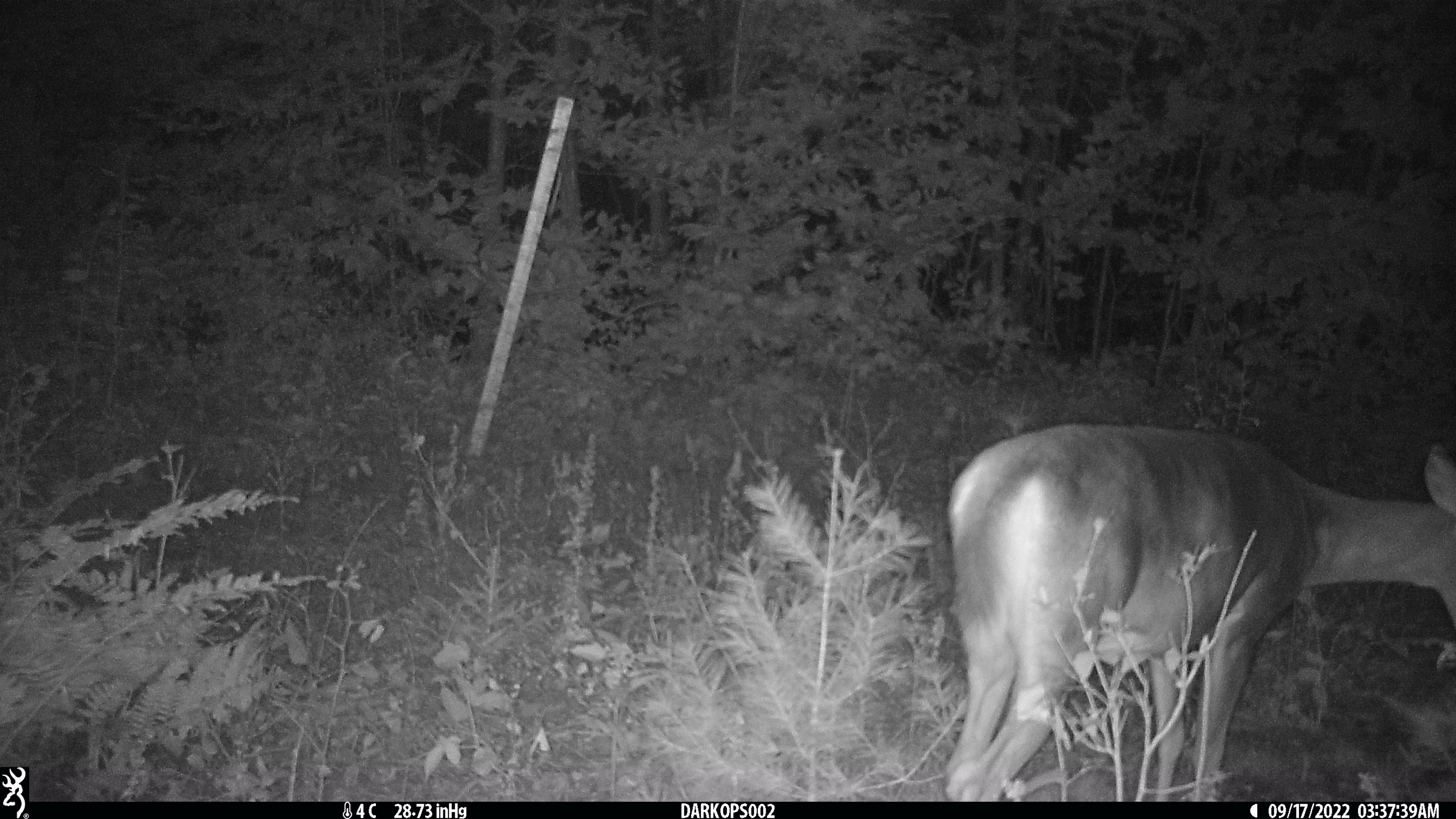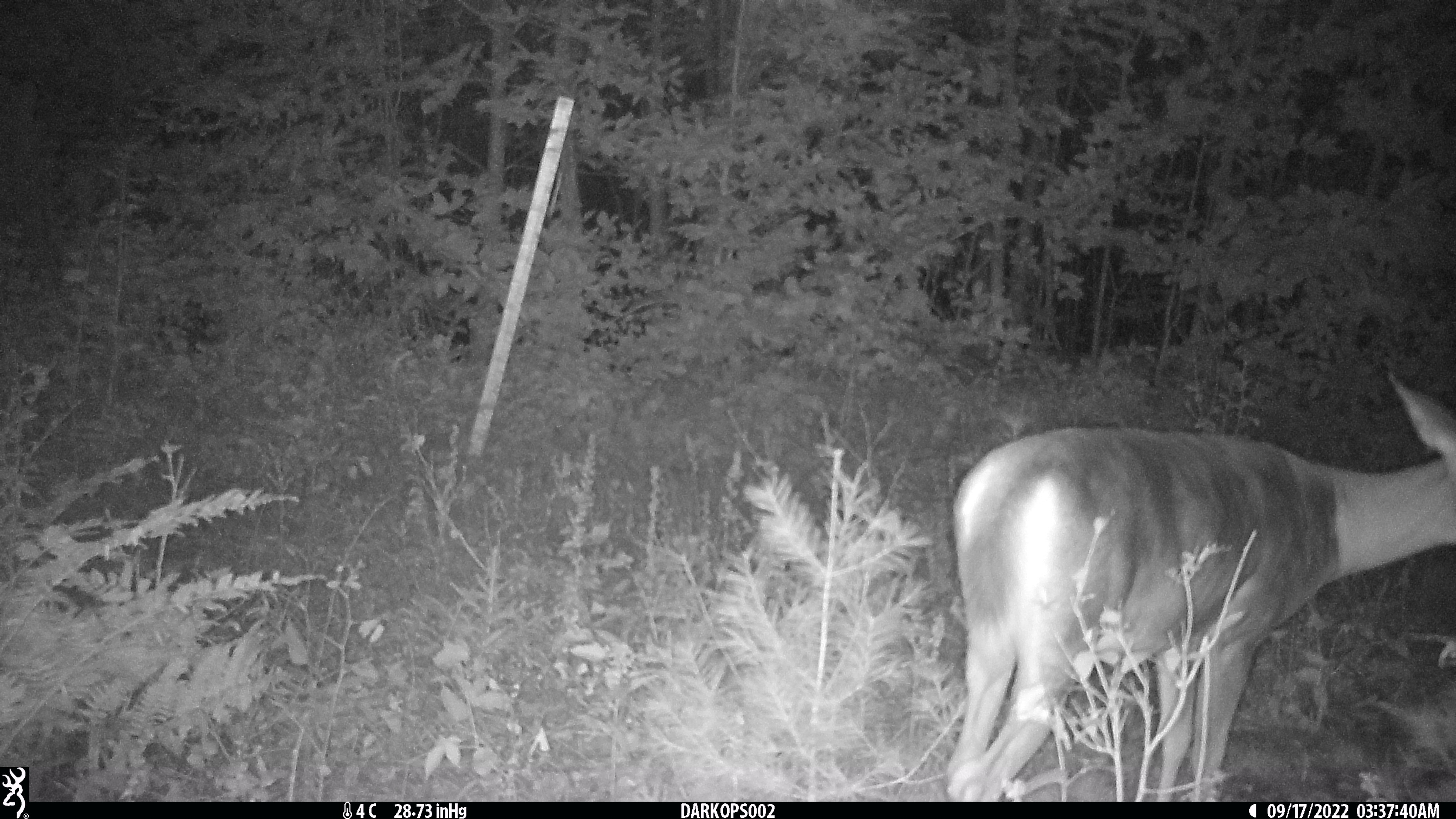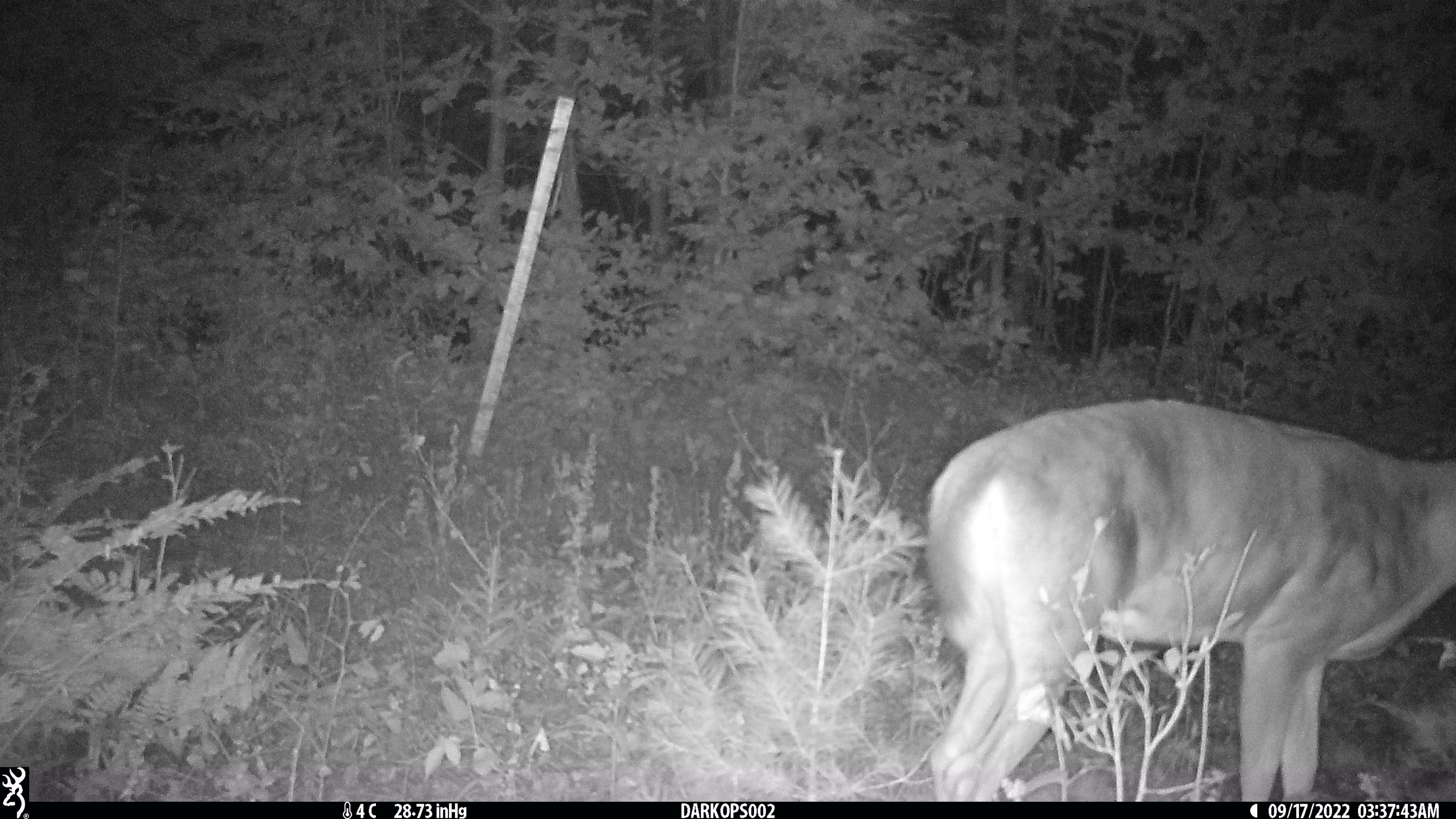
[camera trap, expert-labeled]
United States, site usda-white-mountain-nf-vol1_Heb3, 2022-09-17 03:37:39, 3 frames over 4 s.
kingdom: Animalia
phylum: Chordata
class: Mammalia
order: Artiodactyla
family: Cervidae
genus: Odocoileus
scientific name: Odocoileus virginianus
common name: white-tailed deer